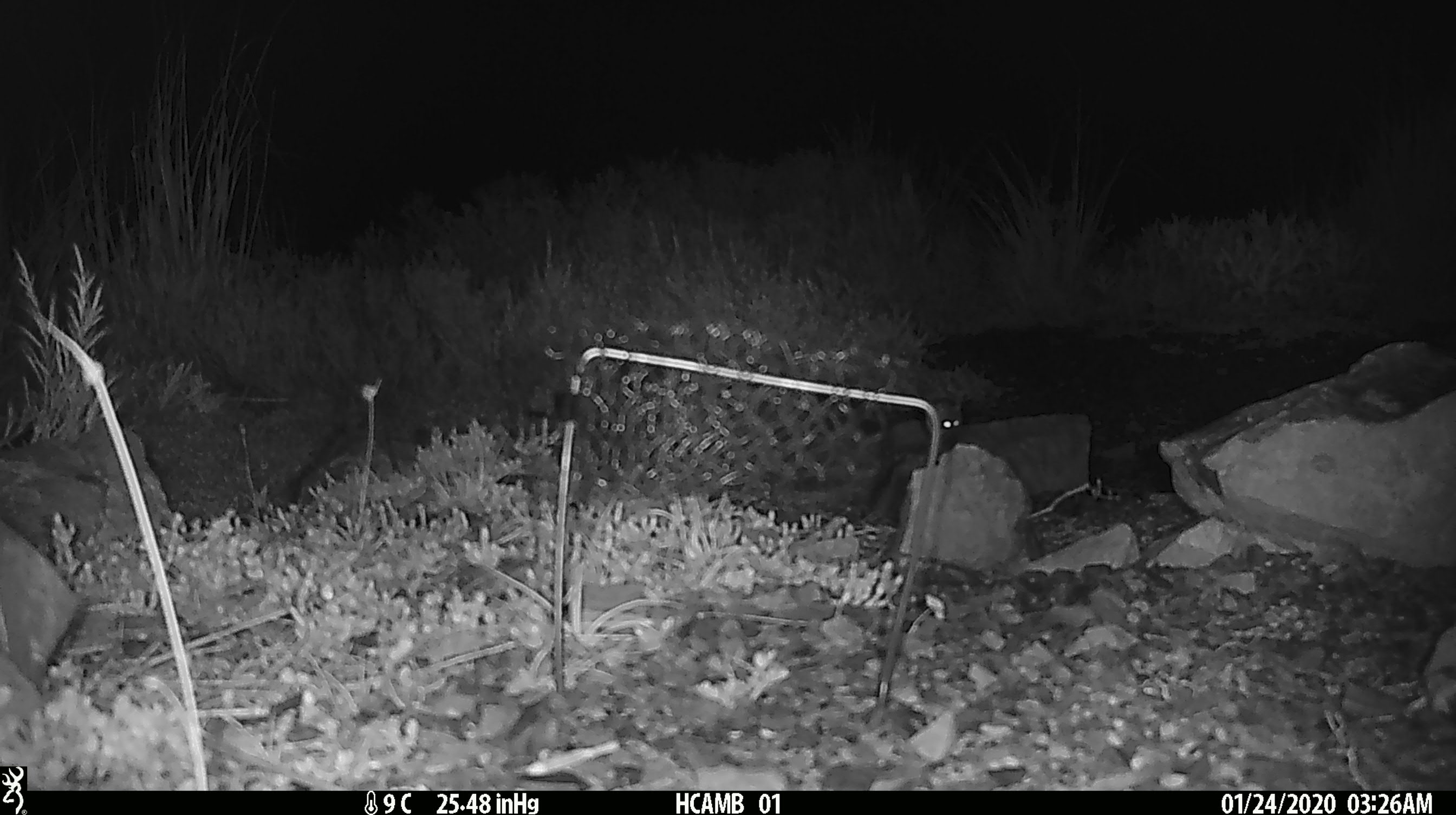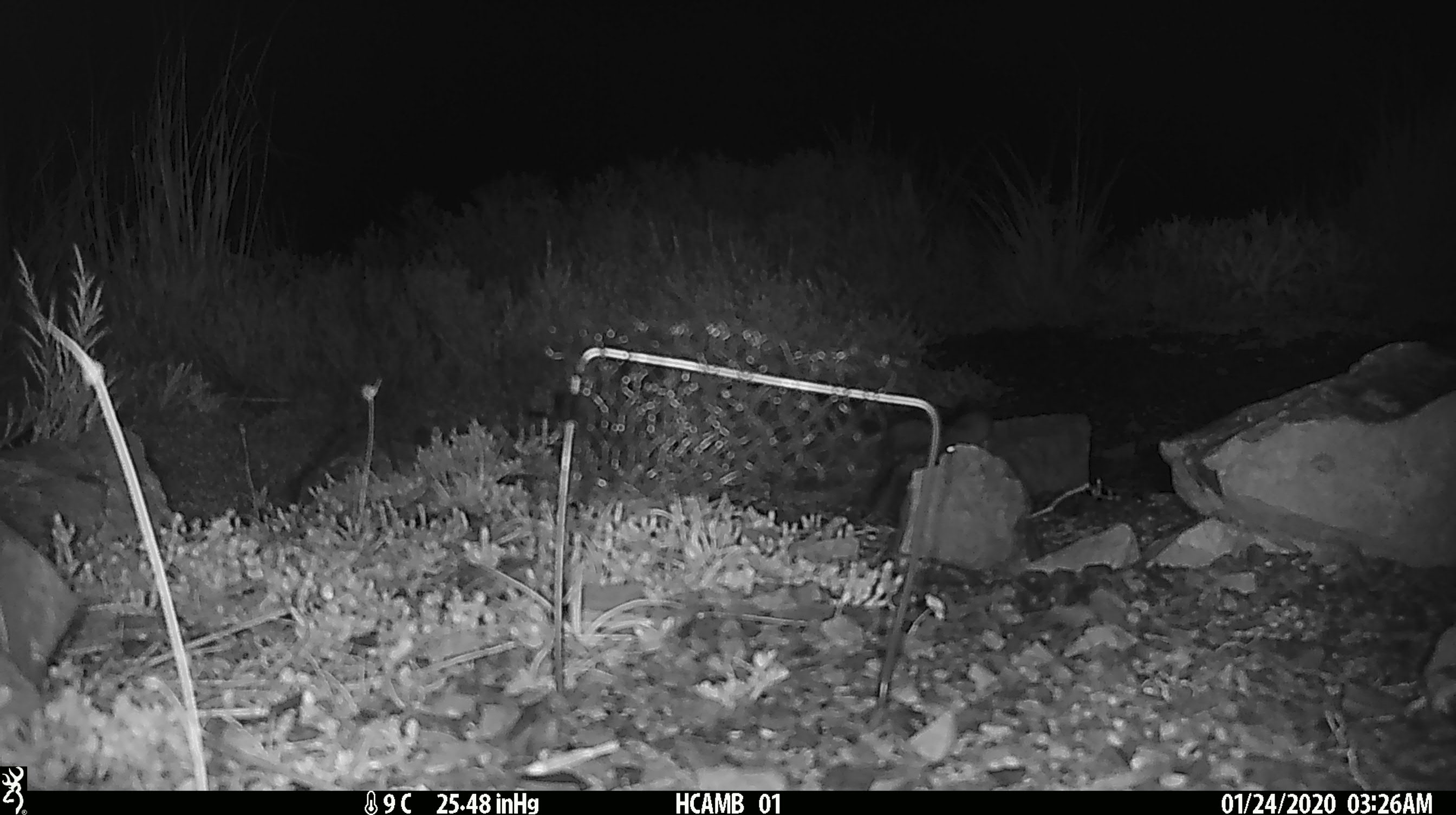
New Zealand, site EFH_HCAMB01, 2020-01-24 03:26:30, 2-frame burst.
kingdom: Animalia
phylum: Chordata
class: Mammalia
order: Rodentia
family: Muridae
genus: Mus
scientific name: Mus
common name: mouse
Mouse (Mus).